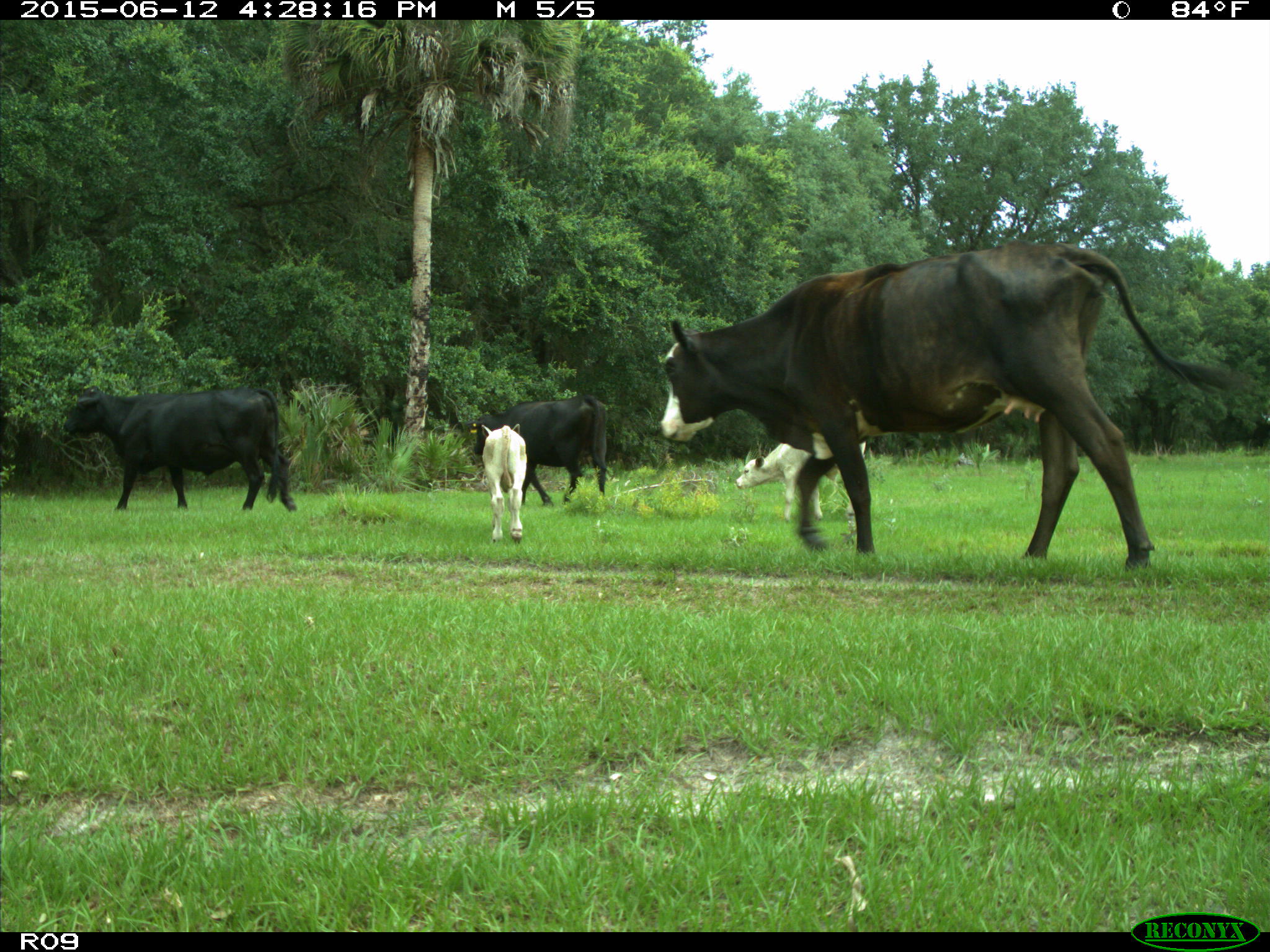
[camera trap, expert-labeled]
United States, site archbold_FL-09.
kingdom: Animalia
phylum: Chordata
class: Mammalia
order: Artiodactyla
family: Bovidae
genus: Bos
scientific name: Bos taurus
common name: domestic cow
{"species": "Bos taurus (domestic cow)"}